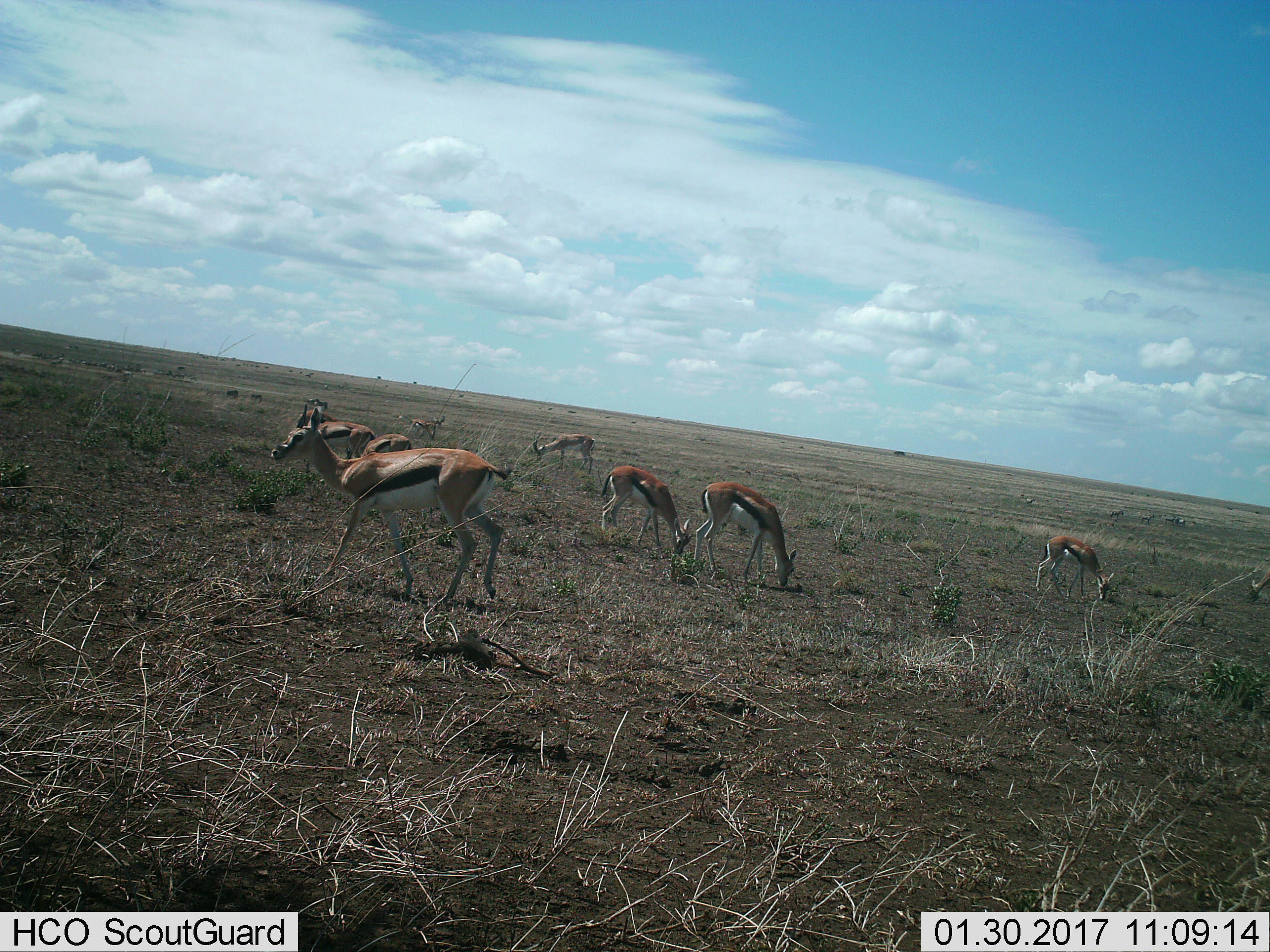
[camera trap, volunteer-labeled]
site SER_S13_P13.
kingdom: Animalia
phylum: Chordata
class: Mammalia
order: Artiodactyla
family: Bovidae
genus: Eudorcas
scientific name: Eudorcas thomsonii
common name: thomson's gazelle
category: gazellethomsons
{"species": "gazellethomsons (thomson's gazelle) (Eudorcas thomsonii)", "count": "9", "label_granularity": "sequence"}